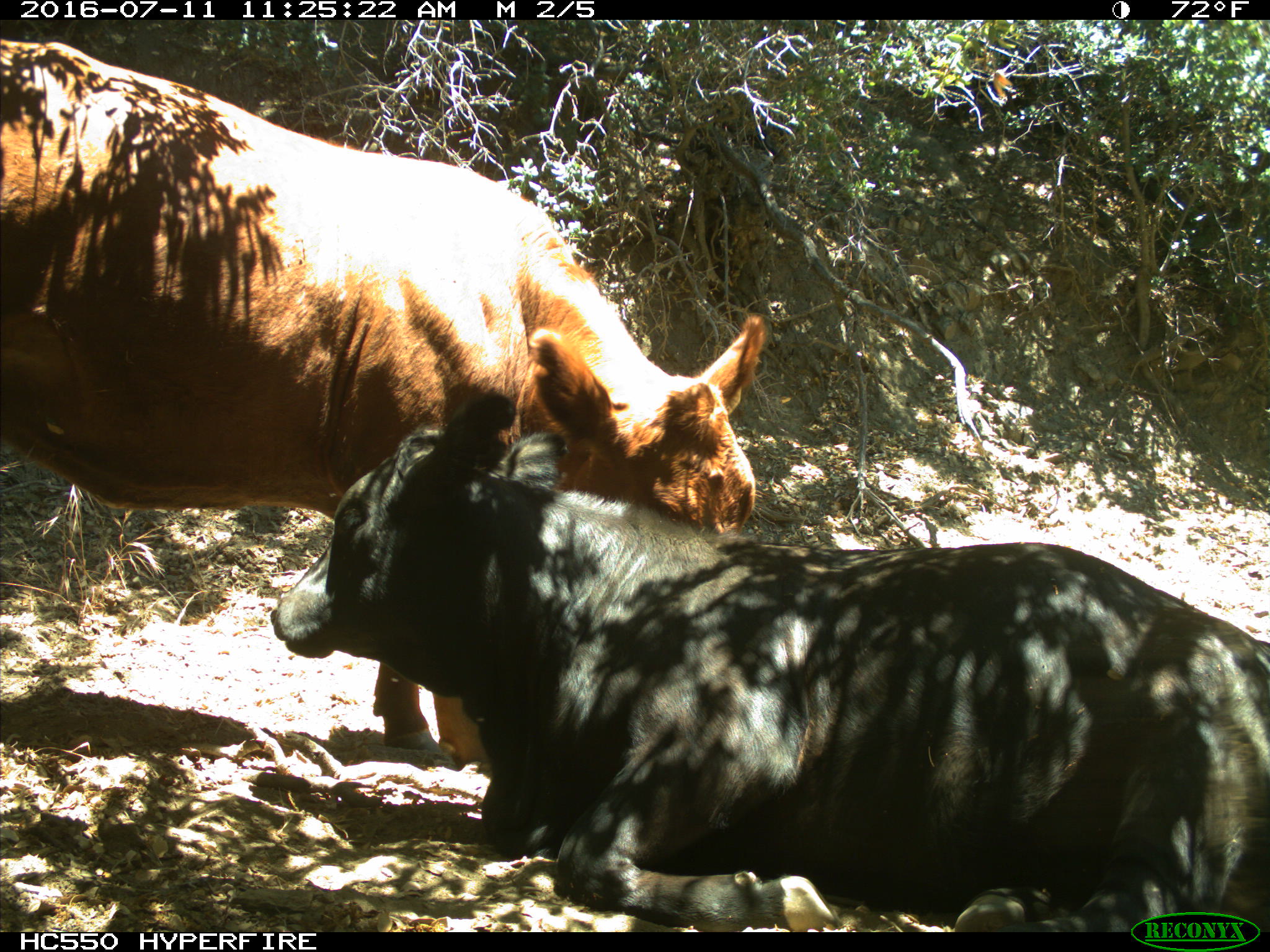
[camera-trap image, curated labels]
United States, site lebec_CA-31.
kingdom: Animalia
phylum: Chordata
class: Mammalia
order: Artiodactyla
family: Bovidae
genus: Bos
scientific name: Bos taurus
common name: domestic cow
Bos taurus (domestic cow).